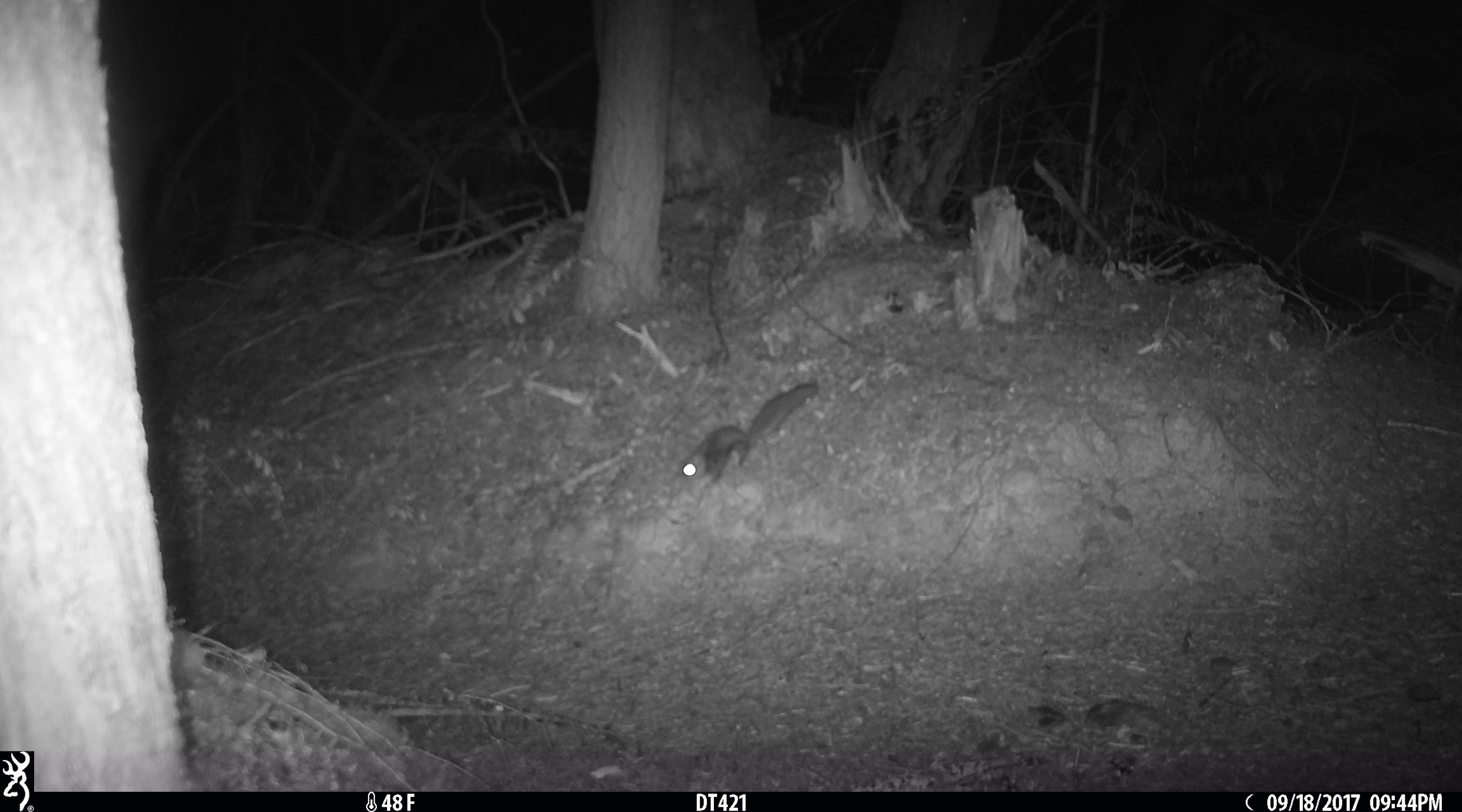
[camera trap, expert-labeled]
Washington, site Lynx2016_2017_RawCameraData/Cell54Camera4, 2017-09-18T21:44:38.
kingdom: Animalia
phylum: Chordata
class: Mammalia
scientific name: Mammalia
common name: small mammal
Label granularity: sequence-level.